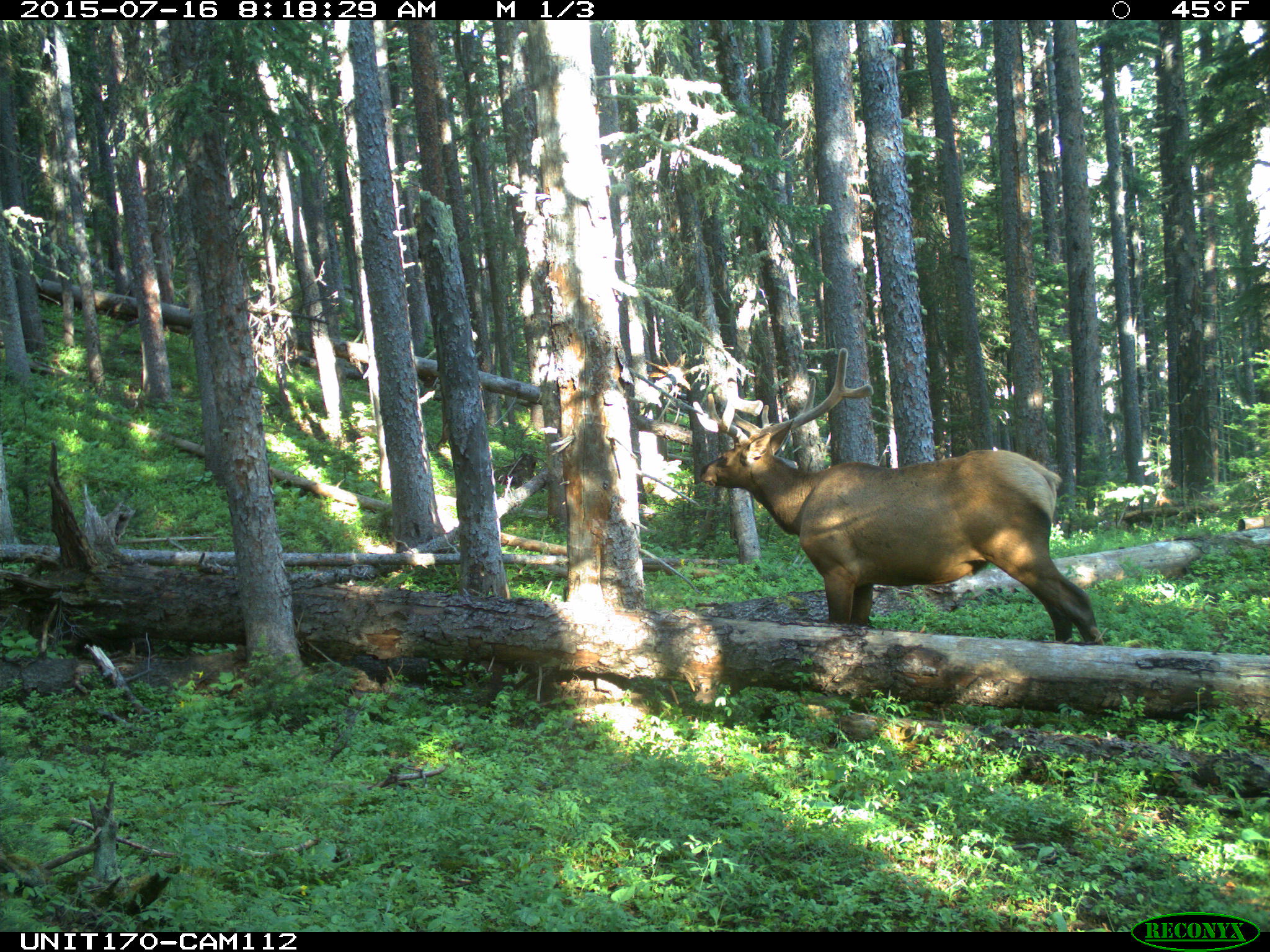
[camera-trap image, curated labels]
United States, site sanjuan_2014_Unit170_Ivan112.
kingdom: Animalia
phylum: Chordata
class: Mammalia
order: Artiodactyla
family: Cervidae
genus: Cervus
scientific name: Cervus elaphus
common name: red deer